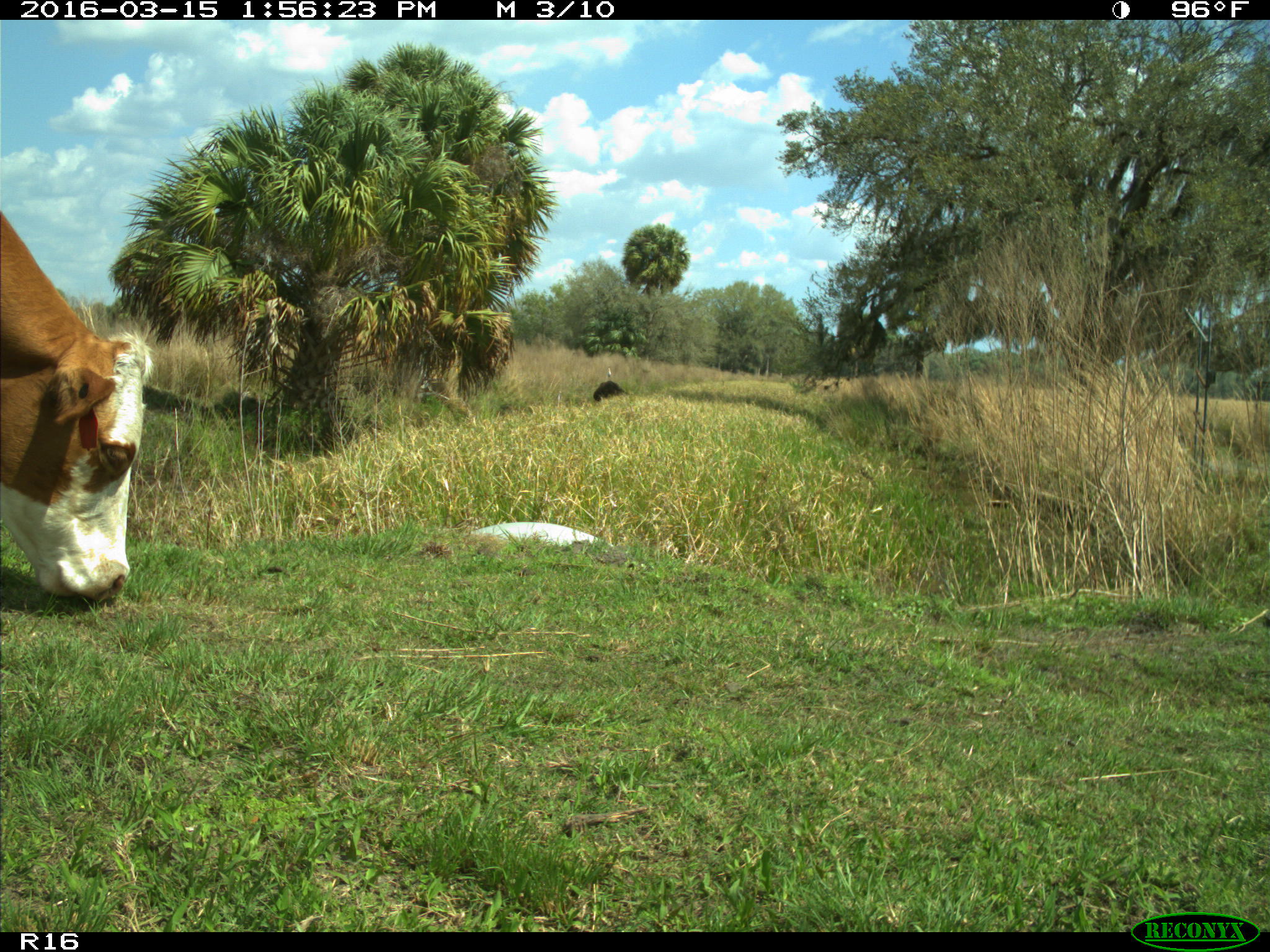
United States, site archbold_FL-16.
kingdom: Animalia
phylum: Chordata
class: Mammalia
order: Artiodactyla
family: Bovidae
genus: Bos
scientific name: Bos taurus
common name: domestic cow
Bos taurus (domestic cow).